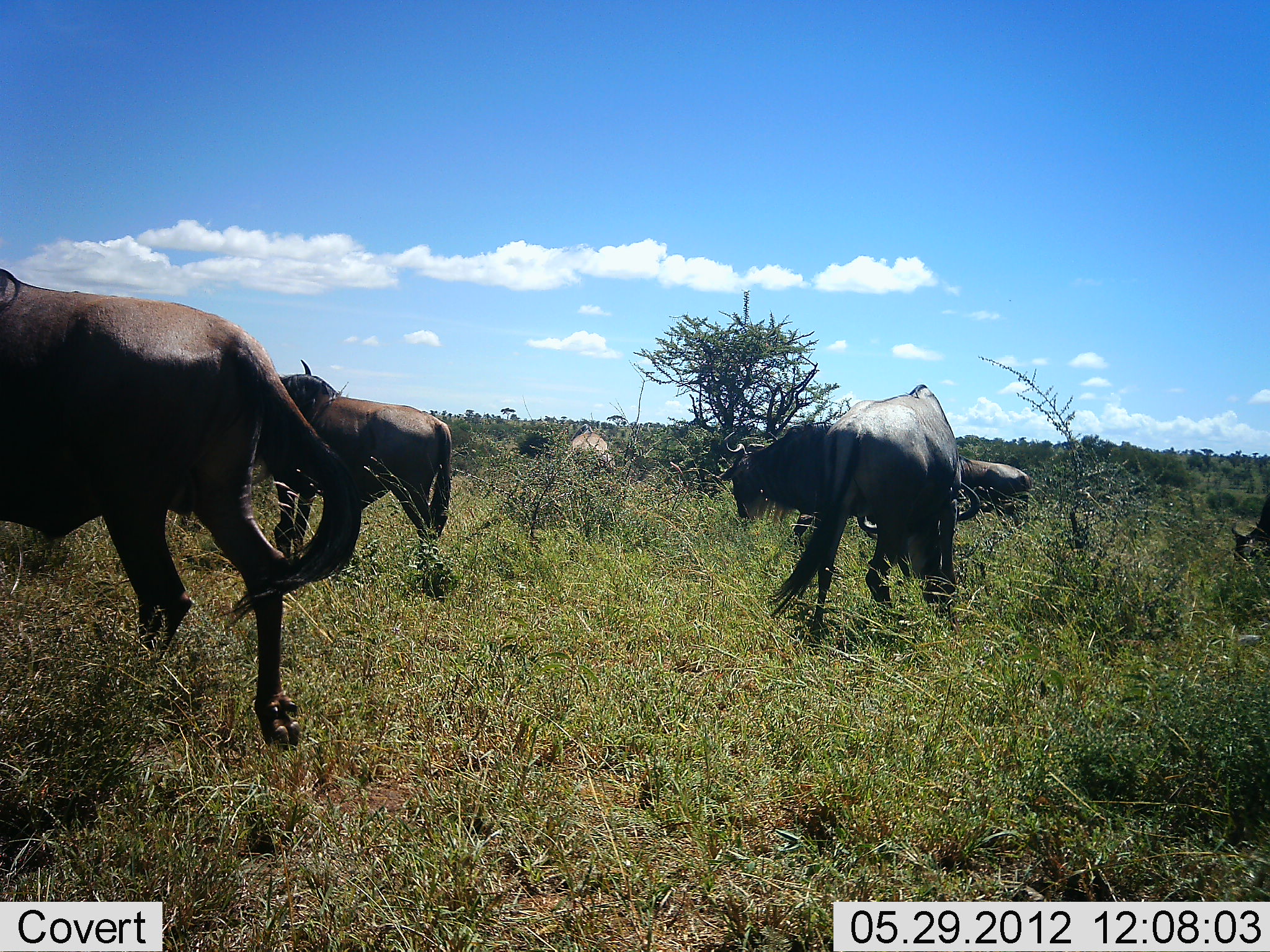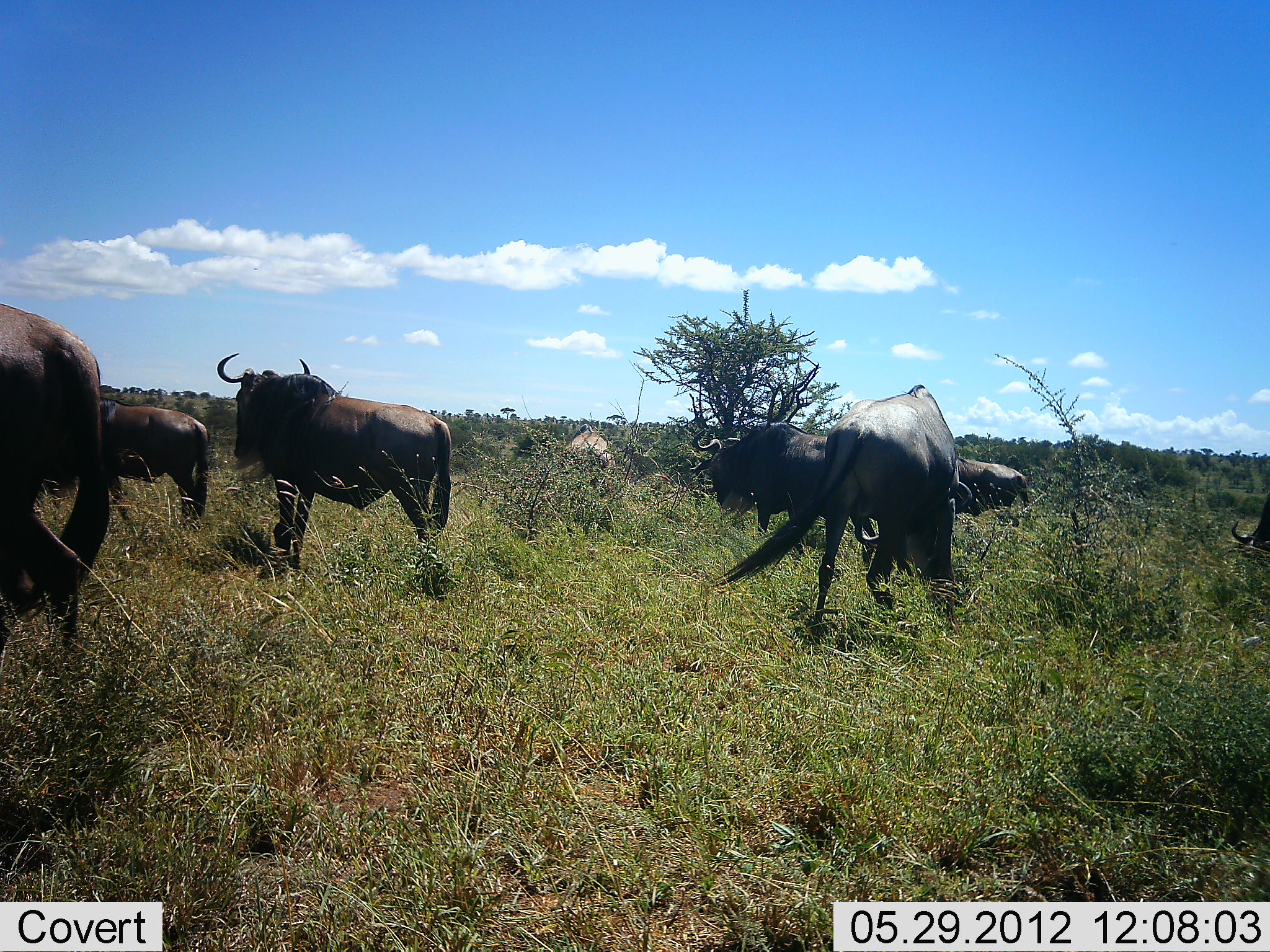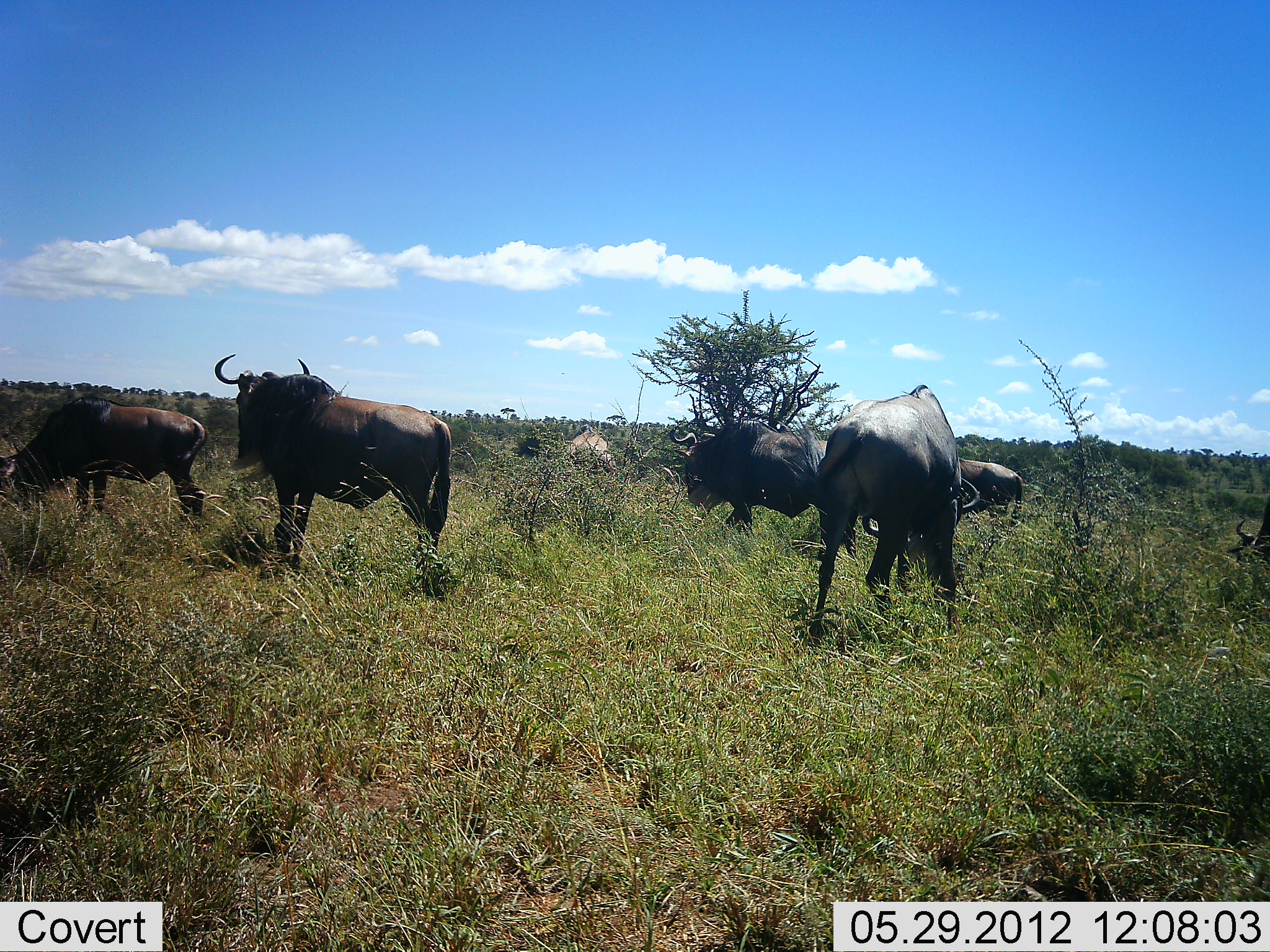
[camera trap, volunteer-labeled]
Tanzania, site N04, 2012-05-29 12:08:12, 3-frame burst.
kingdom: Animalia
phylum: Chordata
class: Mammalia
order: Artiodactyla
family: Bovidae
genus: Connochaetes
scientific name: Connochaetes taurinus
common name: blue wildebeest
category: wildebeest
Wildebeest (blue wildebeest) (Connochaetes taurinus), count 8. Behavior (volunteer vote fractions): standing 60%, resting 10%, moving 70%, interacting 0%. Young present (vote fraction): 0%. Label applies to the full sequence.